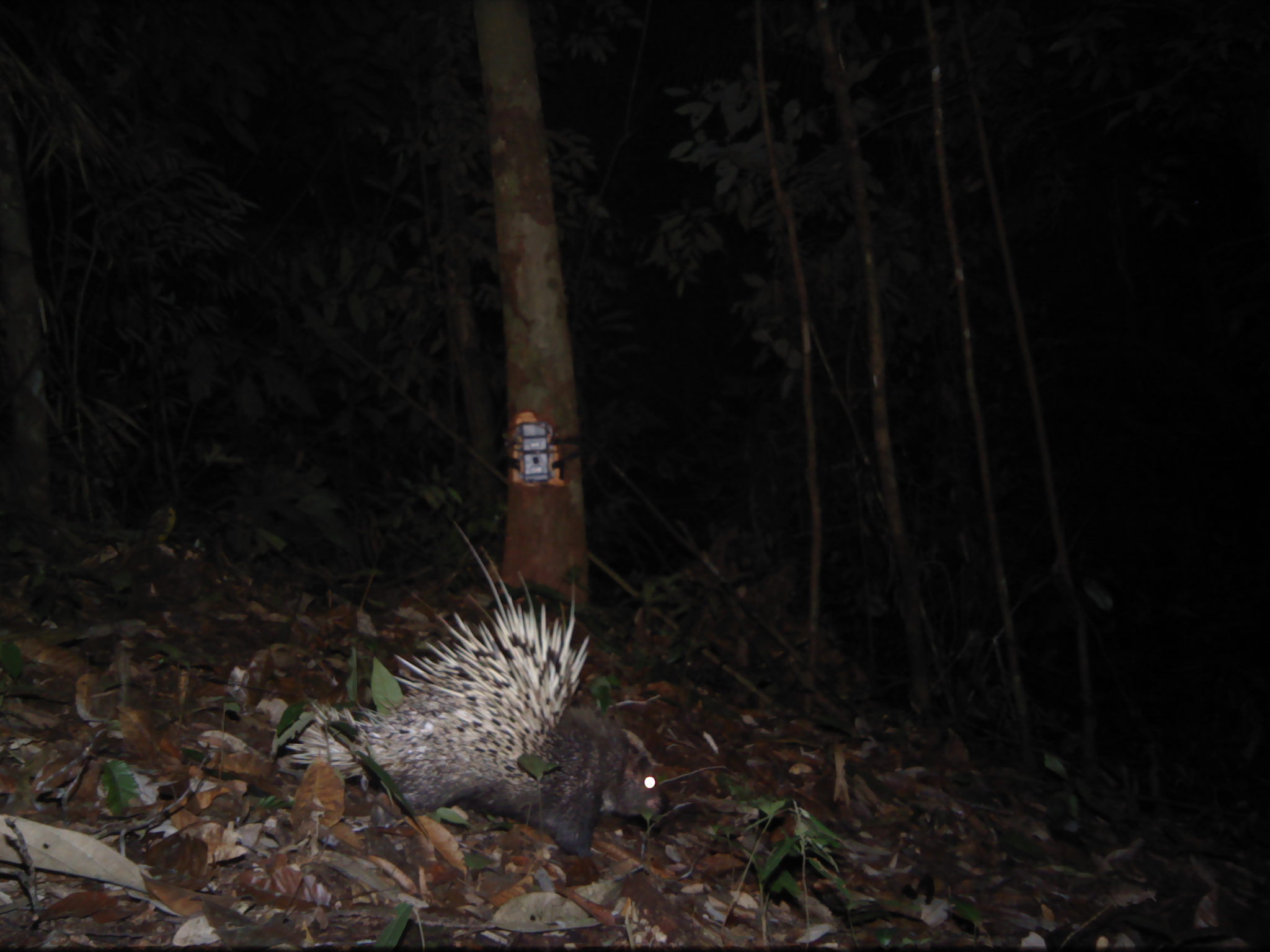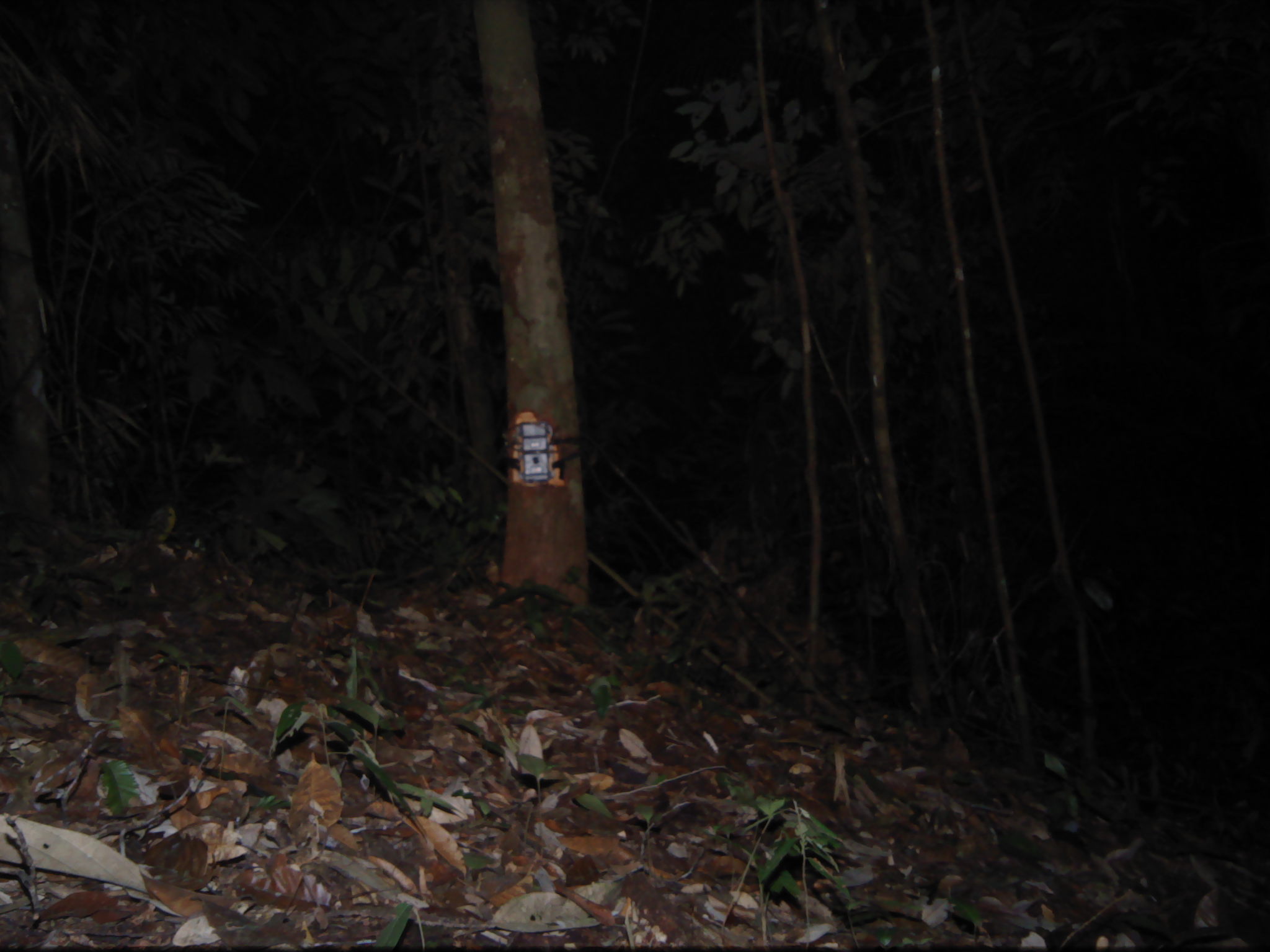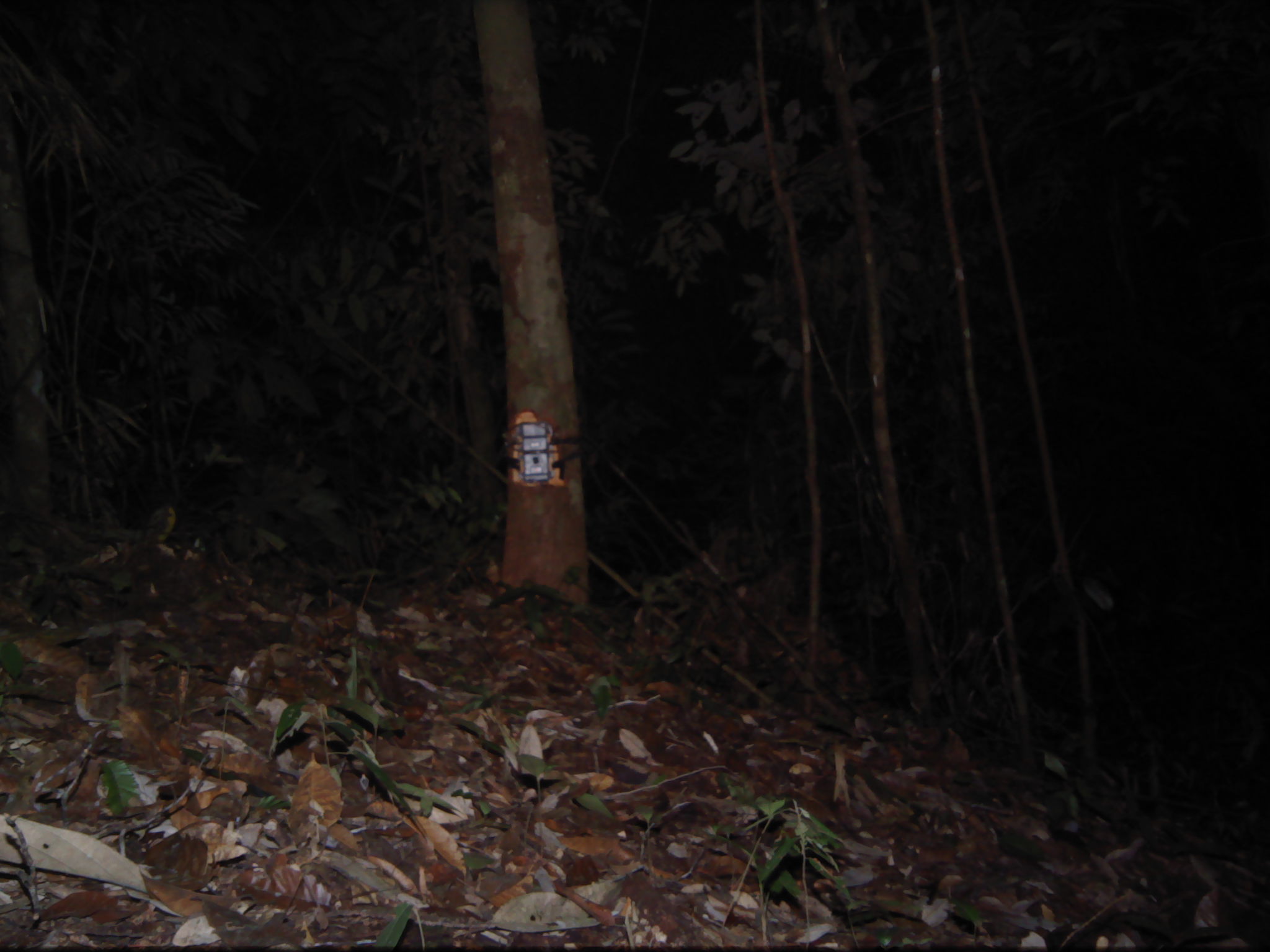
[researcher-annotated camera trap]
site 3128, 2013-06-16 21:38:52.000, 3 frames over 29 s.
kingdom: Animalia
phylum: Chordata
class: Mammalia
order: Rodentia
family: Hystricidae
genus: Hystrix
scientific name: Hystrix brachyura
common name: east asian porcupine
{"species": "Hystrix brachyura (east asian porcupine)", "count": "1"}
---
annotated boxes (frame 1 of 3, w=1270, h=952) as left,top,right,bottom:
hystrix brachyura: 283,524,666,884